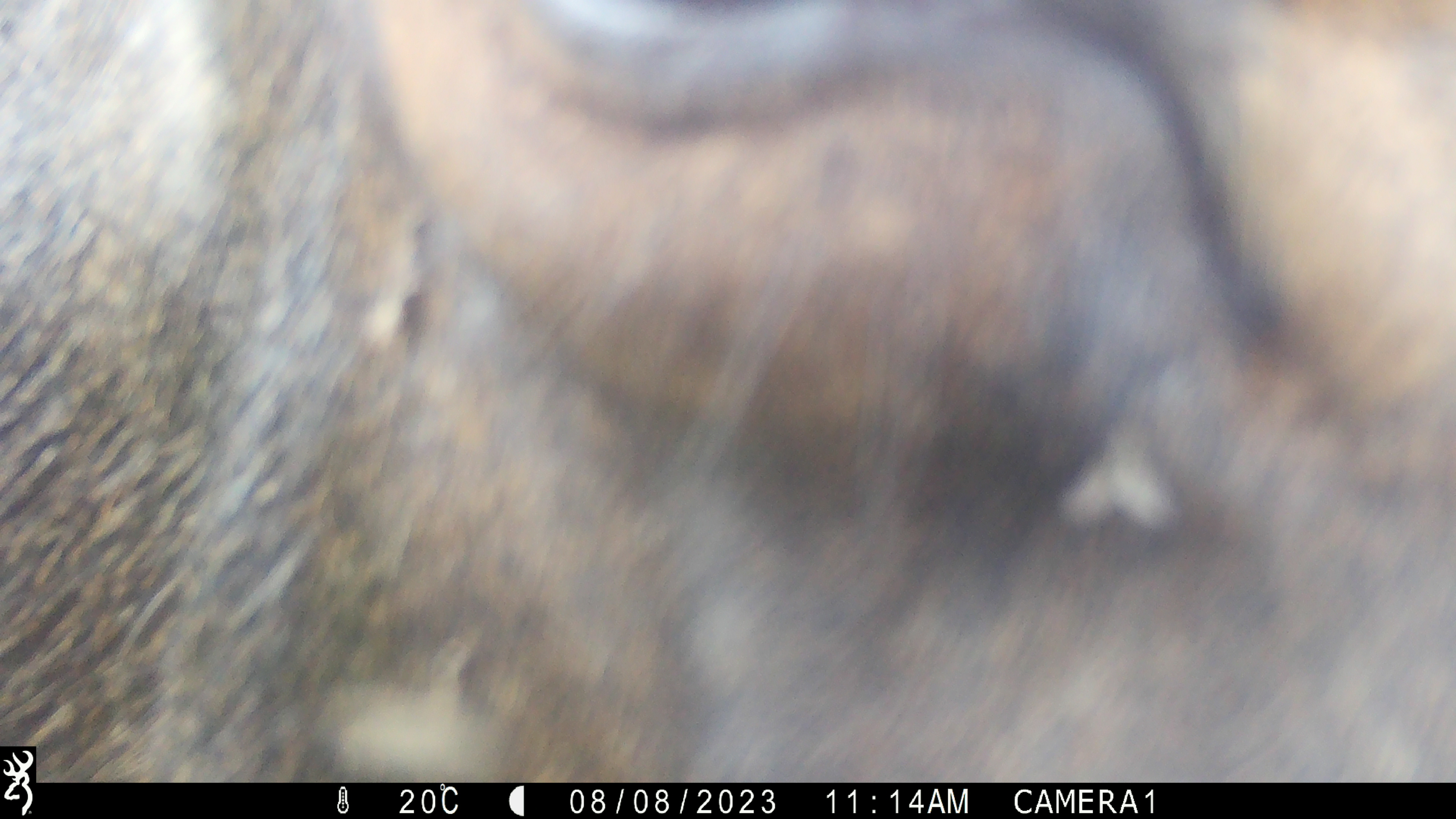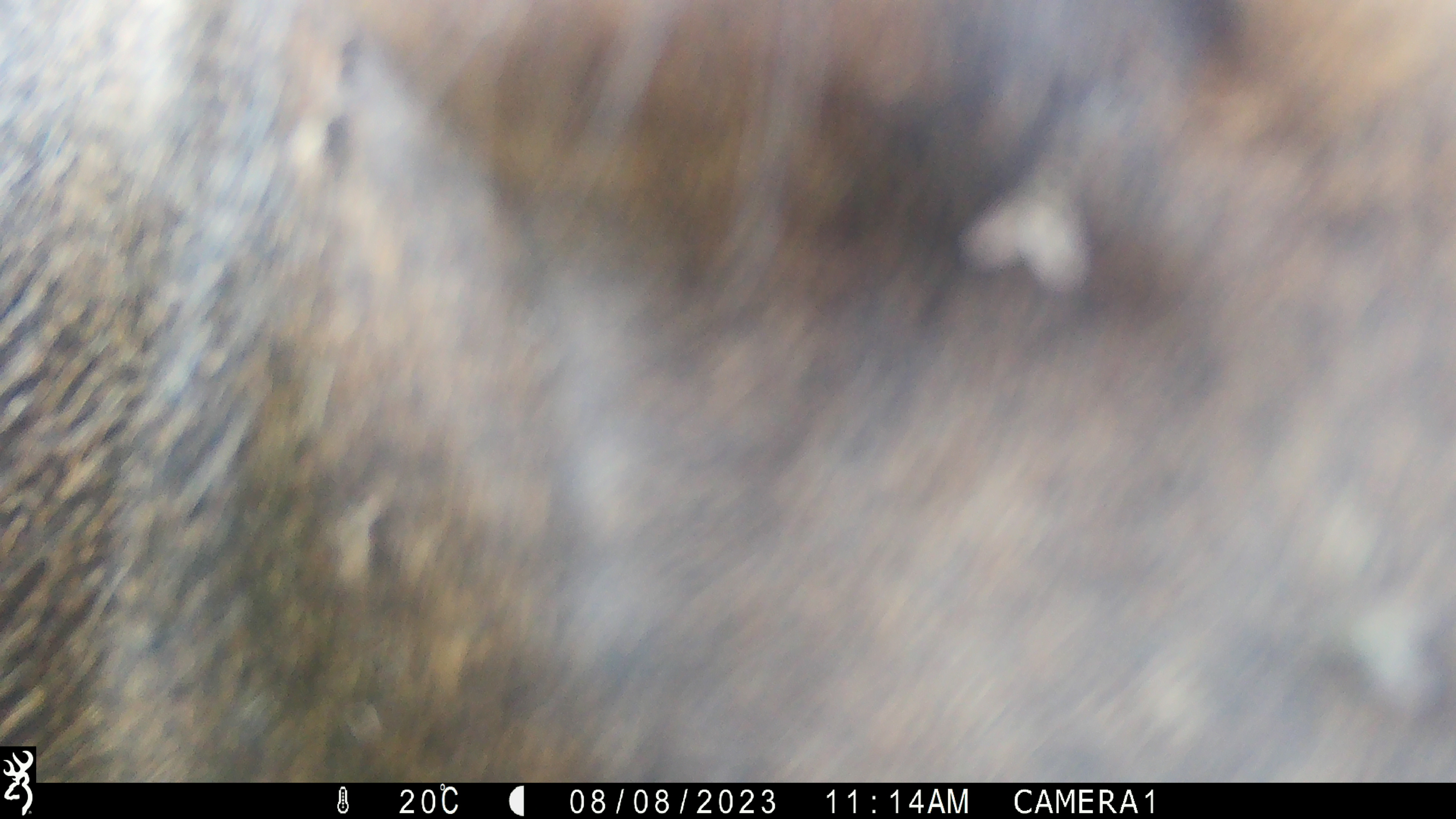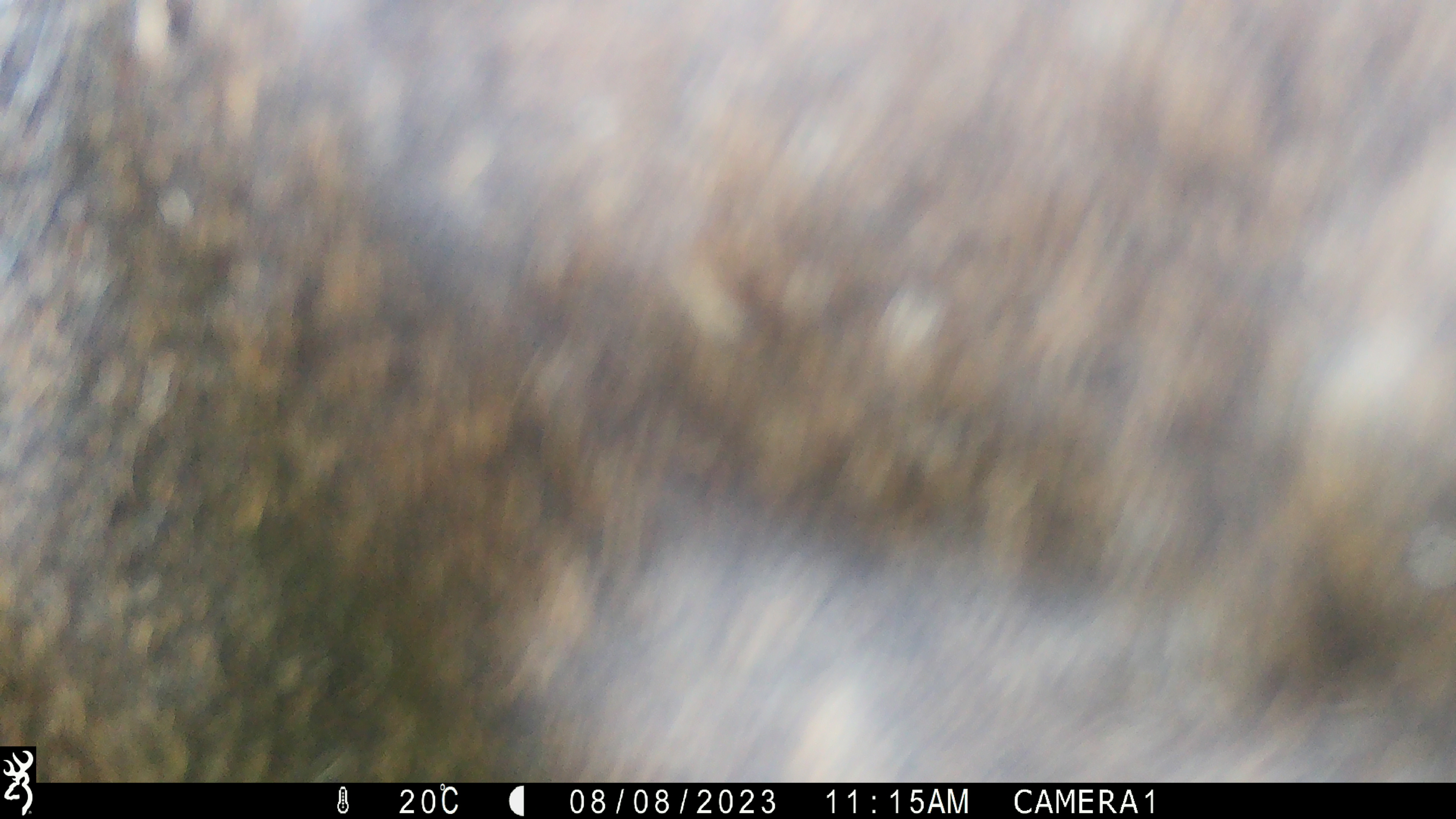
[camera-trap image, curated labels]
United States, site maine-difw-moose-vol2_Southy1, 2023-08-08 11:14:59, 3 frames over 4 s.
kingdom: Animalia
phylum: Chordata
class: Mammalia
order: Artiodactyla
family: Cervidae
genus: Alces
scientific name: Alces alces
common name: moose